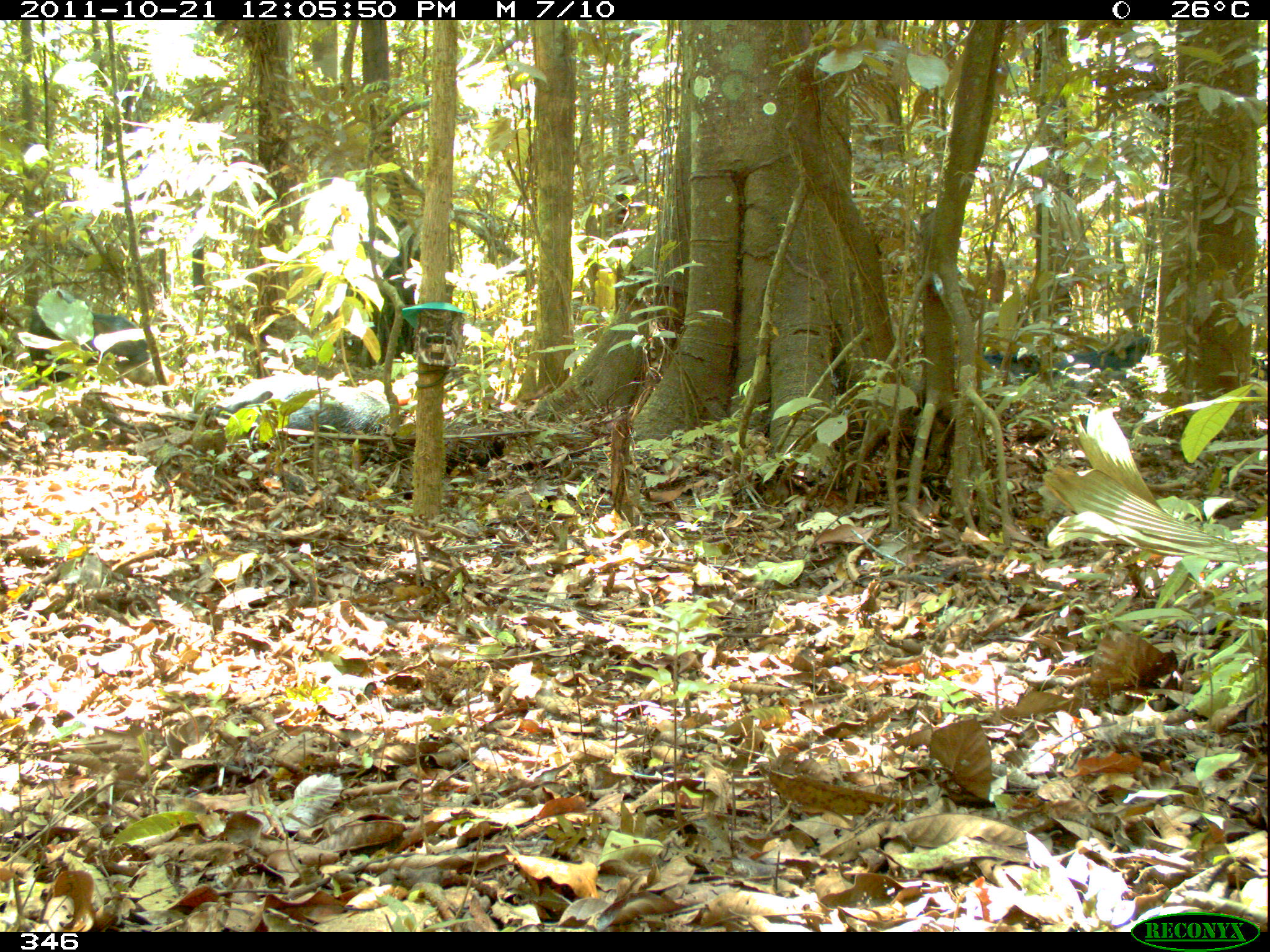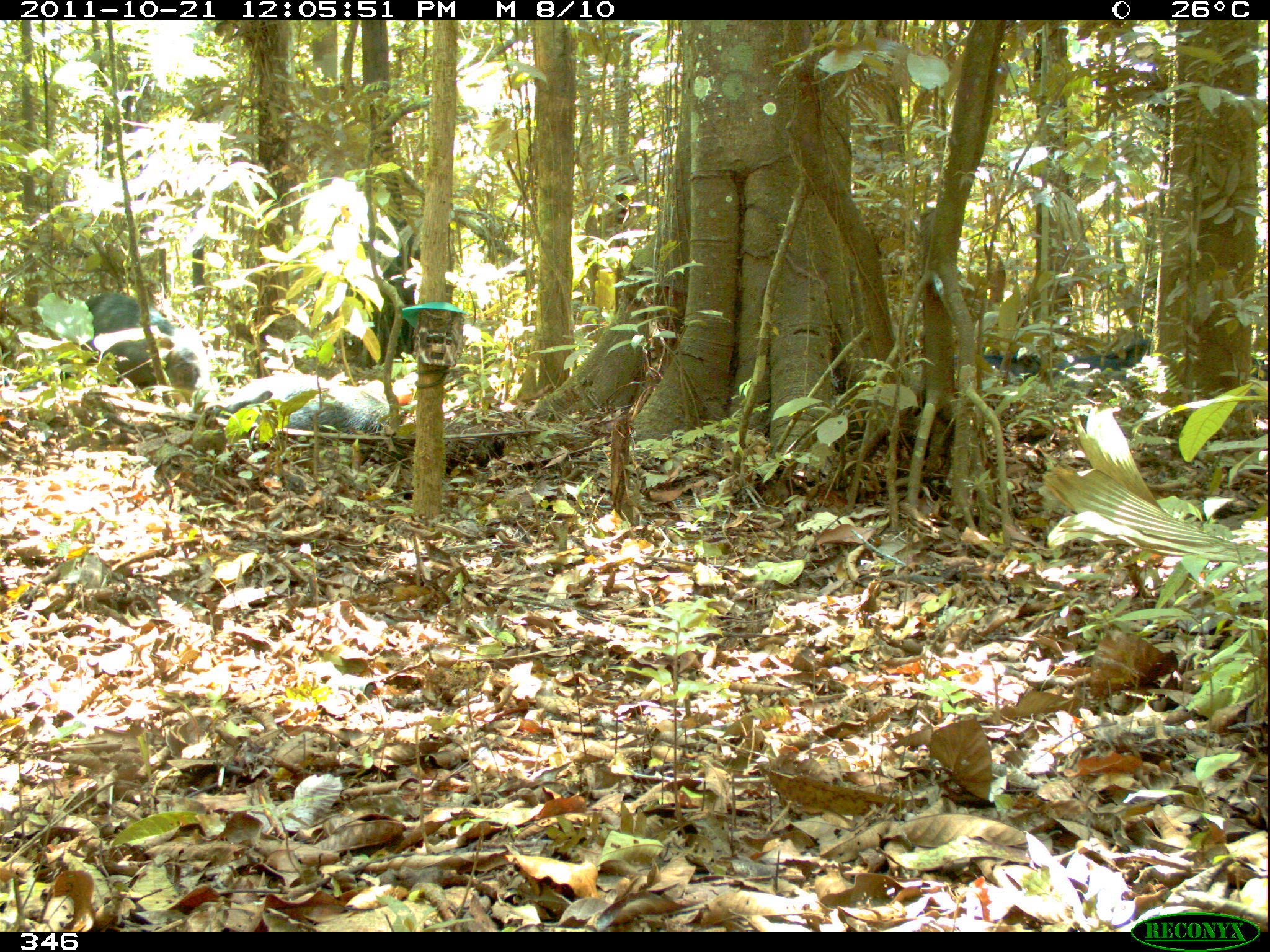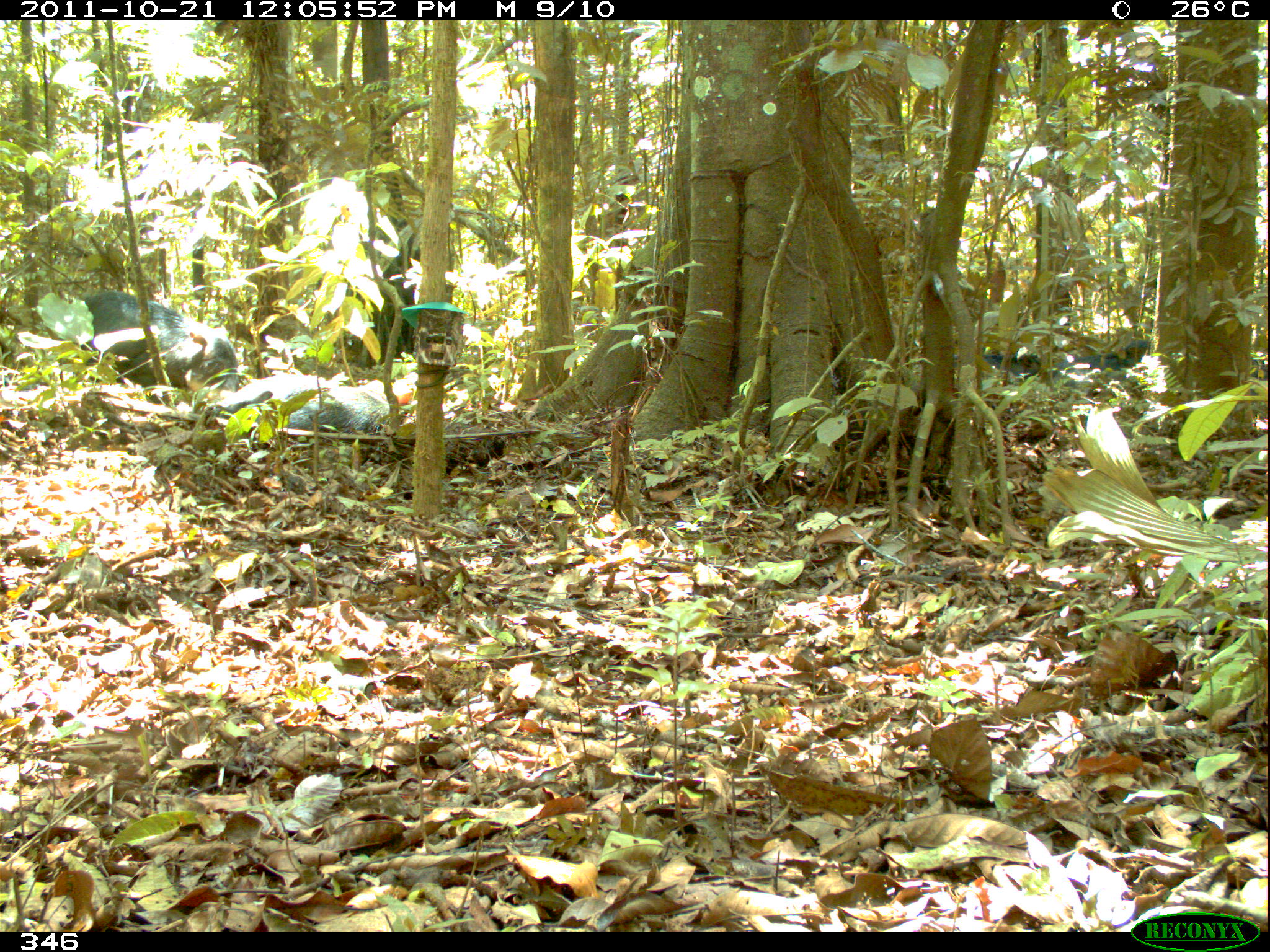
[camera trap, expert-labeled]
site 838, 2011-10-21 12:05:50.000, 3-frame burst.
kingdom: Animalia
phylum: Chordata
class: Mammalia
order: Artiodactyla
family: Tayassuidae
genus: Tayassu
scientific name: Tayassu pecari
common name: white-lipped peccary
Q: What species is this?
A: Tayassu pecari (white-lipped peccary).